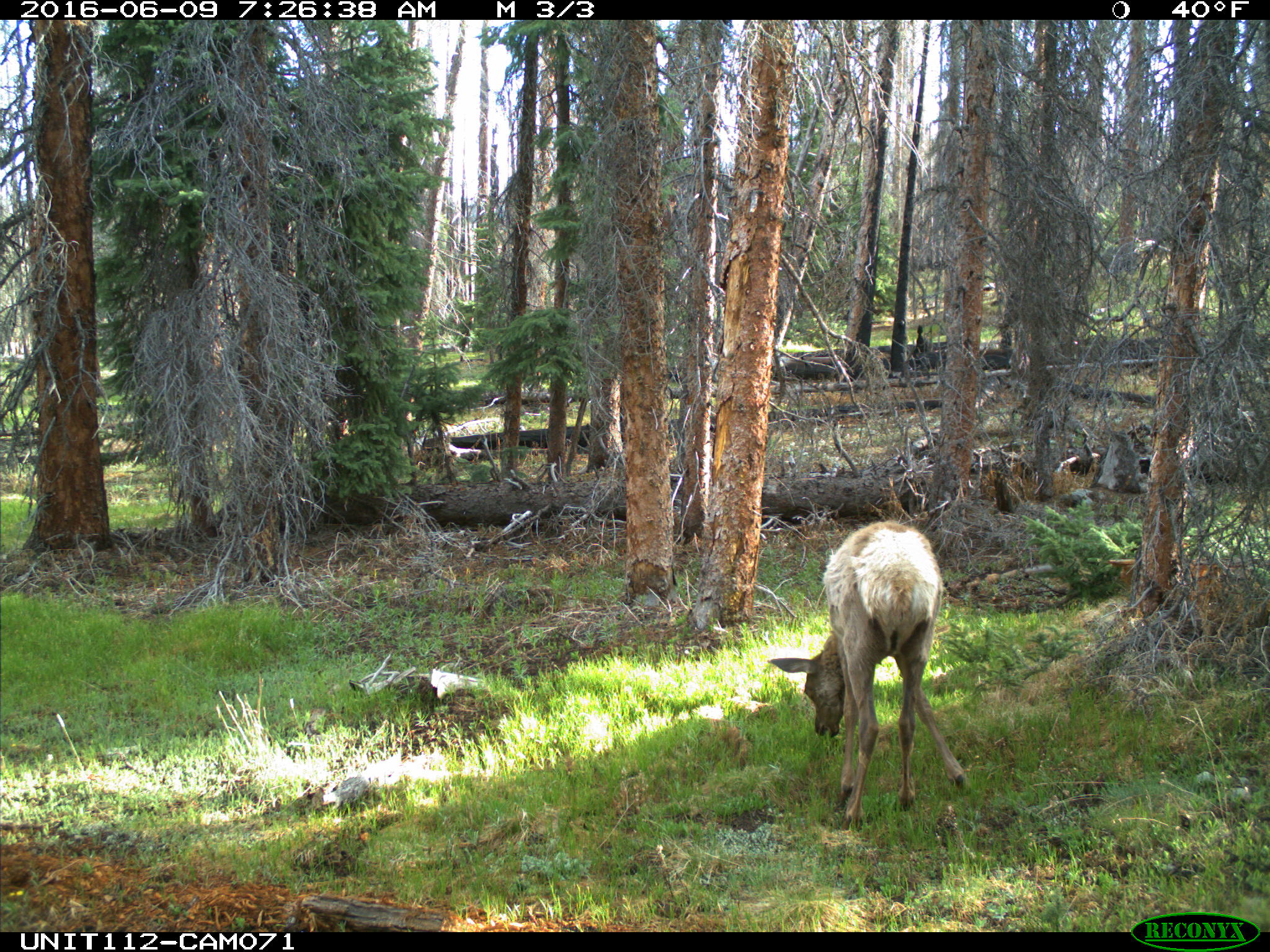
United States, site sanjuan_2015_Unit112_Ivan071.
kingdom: Animalia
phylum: Chordata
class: Mammalia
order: Artiodactyla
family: Cervidae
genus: Cervus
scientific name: Cervus elaphus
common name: red deer